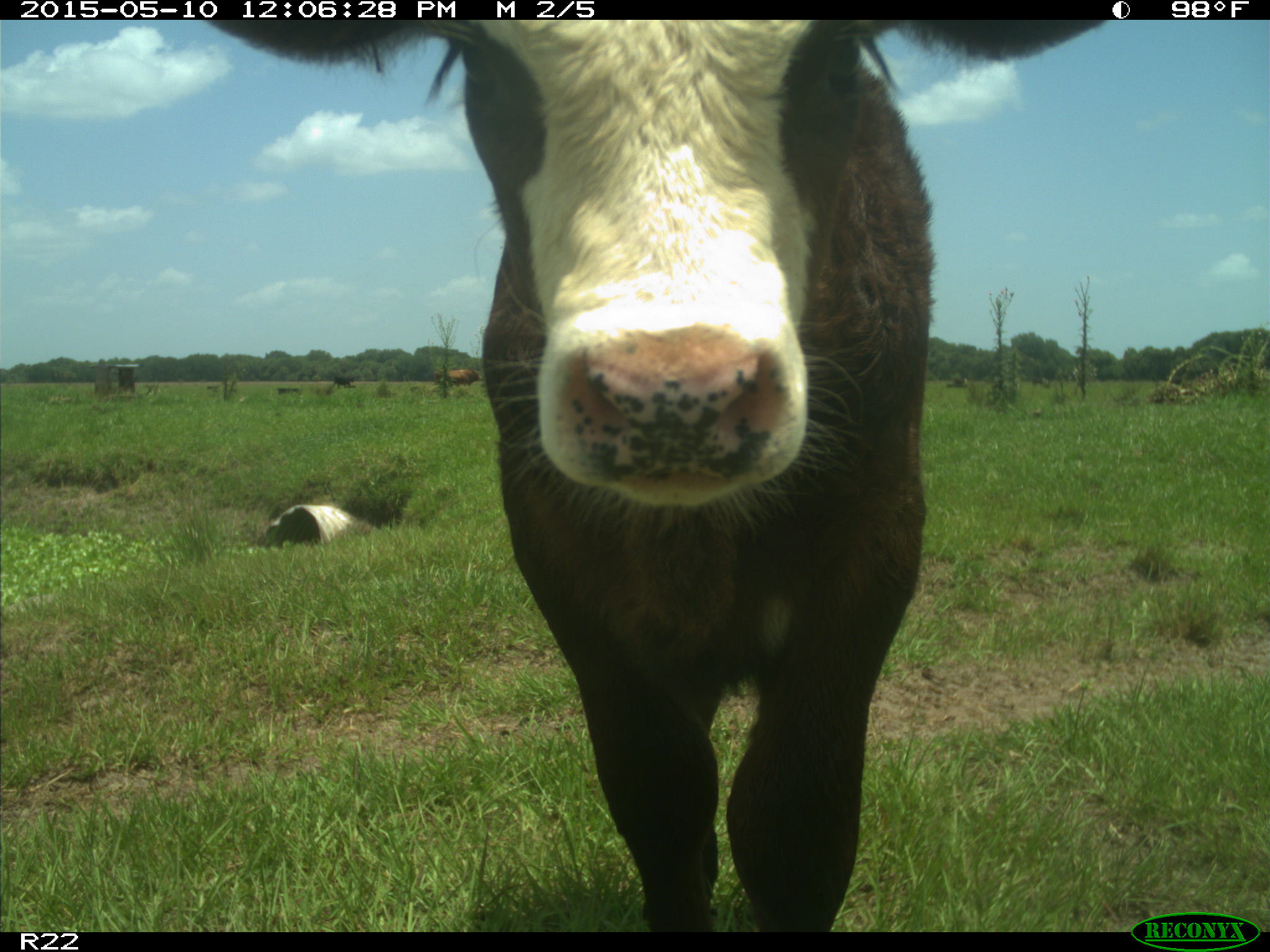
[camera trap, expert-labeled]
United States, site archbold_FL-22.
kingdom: Animalia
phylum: Chordata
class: Mammalia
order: Artiodactyla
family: Bovidae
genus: Bos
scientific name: Bos taurus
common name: domestic cow